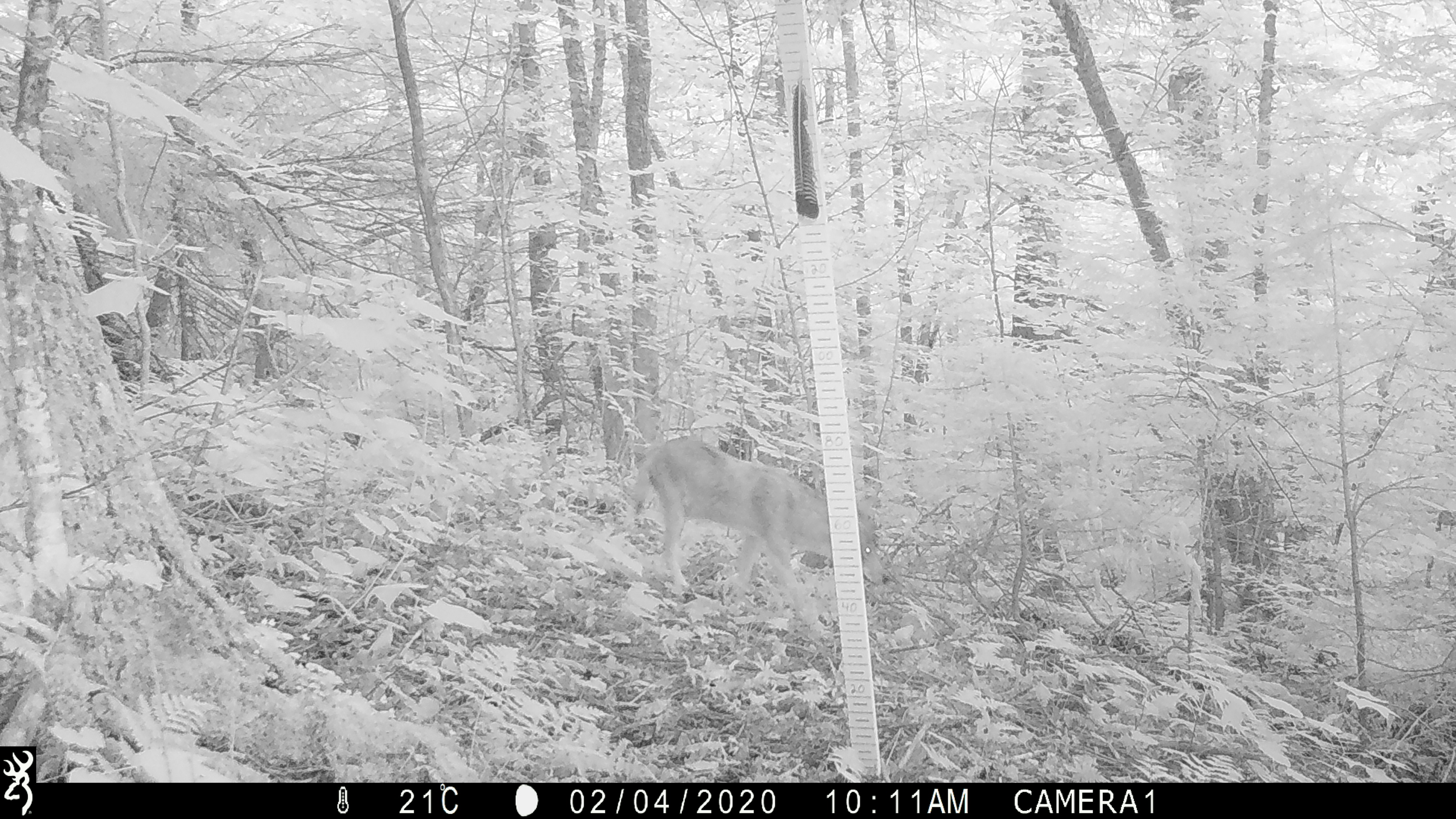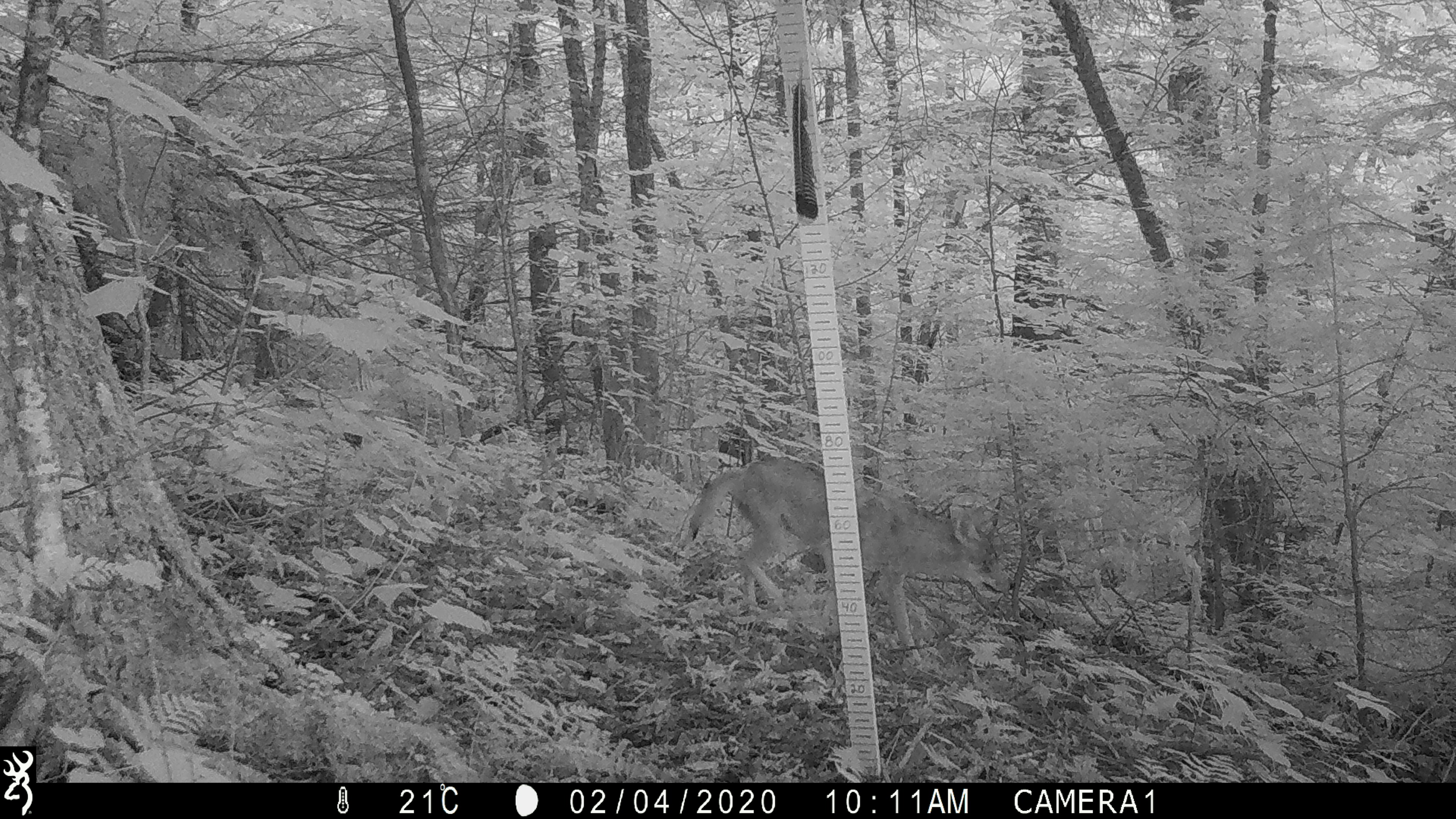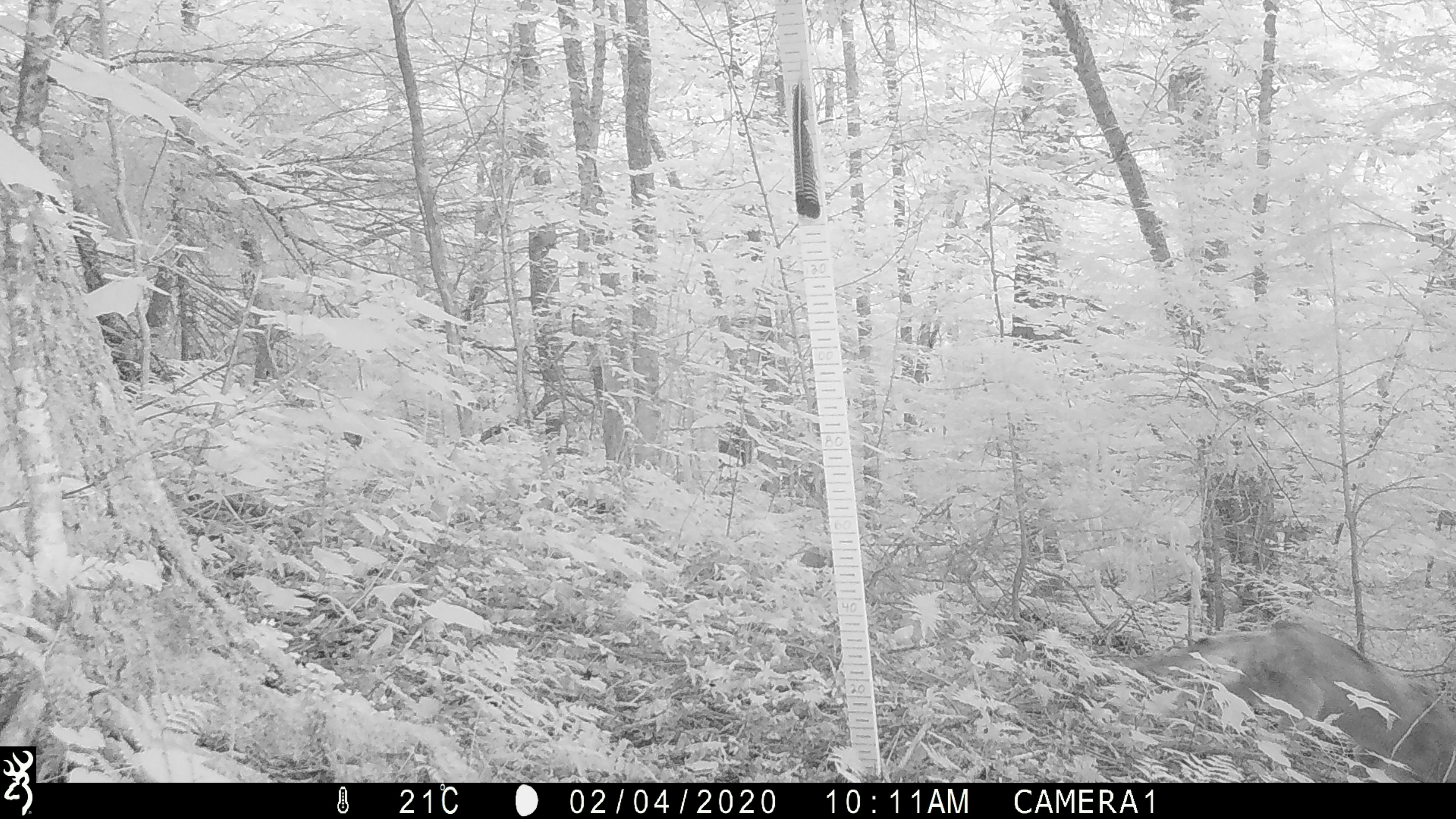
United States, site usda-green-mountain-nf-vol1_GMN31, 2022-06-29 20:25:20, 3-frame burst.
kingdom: Animalia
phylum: Chordata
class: Mammalia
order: Carnivora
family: Canidae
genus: Canis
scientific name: Canis latrans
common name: coyote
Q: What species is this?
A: Coyote (Canis latrans).